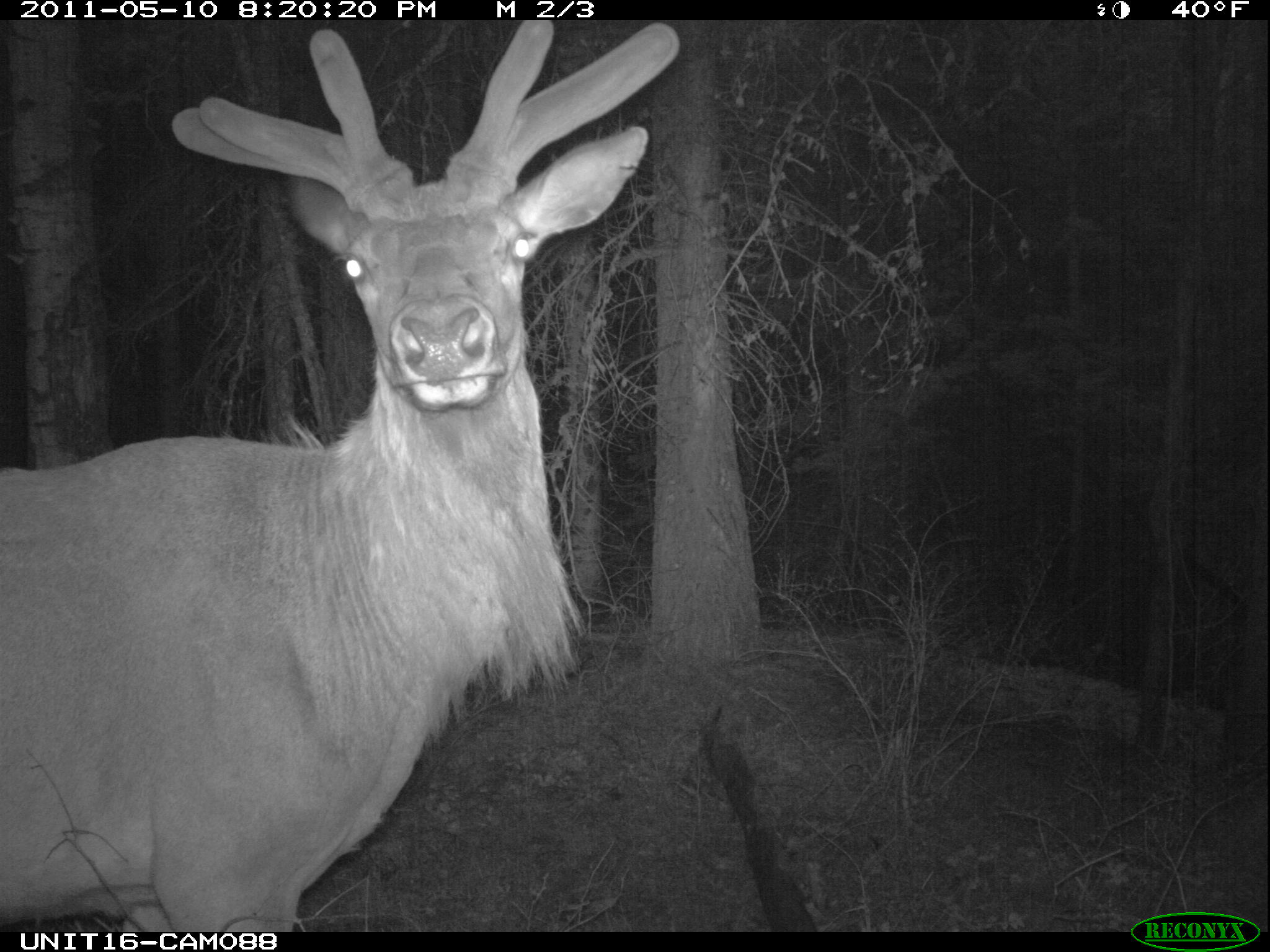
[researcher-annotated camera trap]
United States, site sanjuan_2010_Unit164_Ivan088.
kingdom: Animalia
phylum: Chordata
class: Mammalia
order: Artiodactyla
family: Cervidae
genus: Cervus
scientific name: Cervus elaphus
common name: red deer